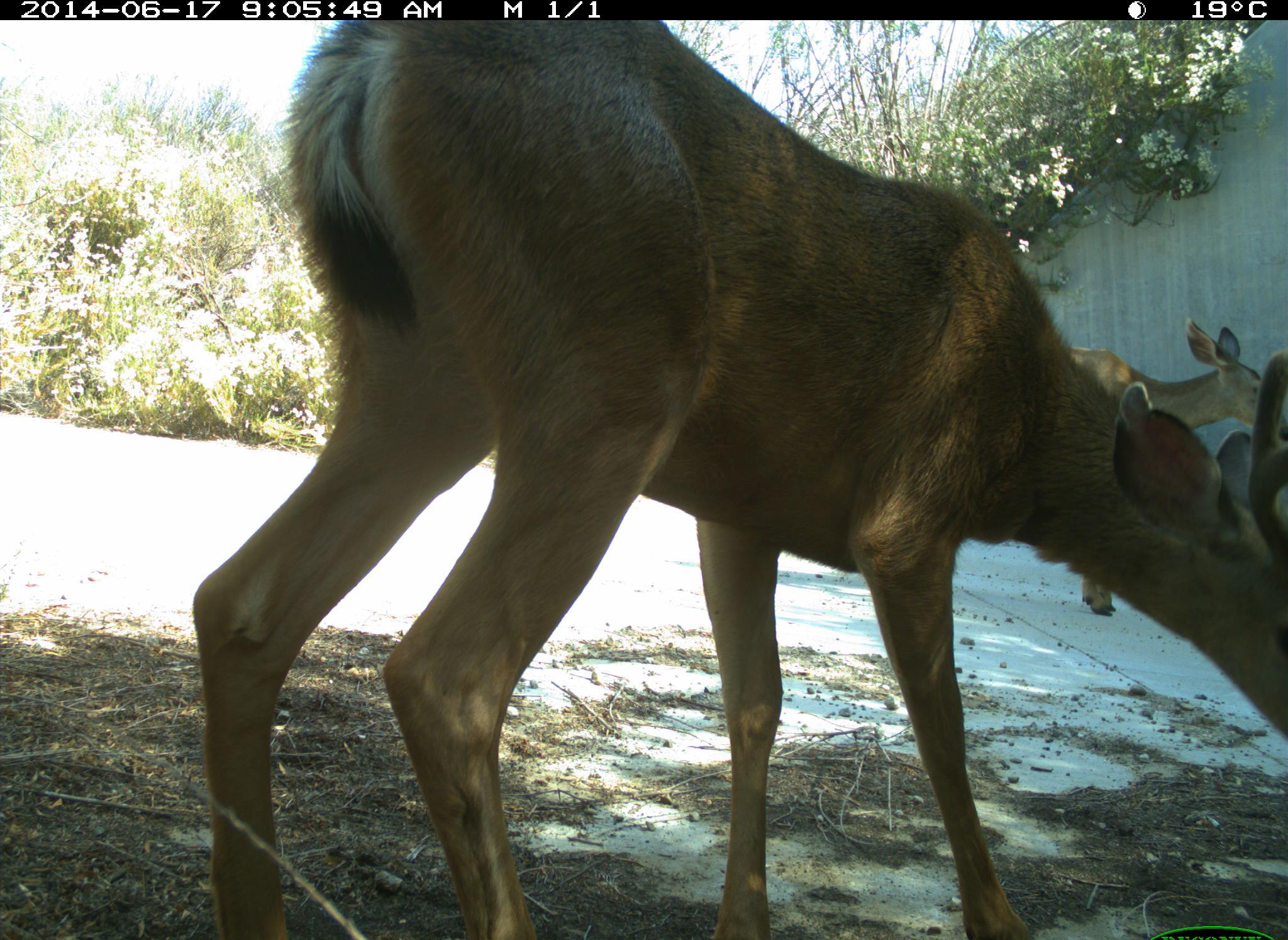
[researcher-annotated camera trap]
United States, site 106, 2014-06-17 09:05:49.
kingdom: Animalia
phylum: Chordata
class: Mammalia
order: Artiodactyla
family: Cervidae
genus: Odocoileus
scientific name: Odocoileus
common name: deer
Deer (Odocoileus).